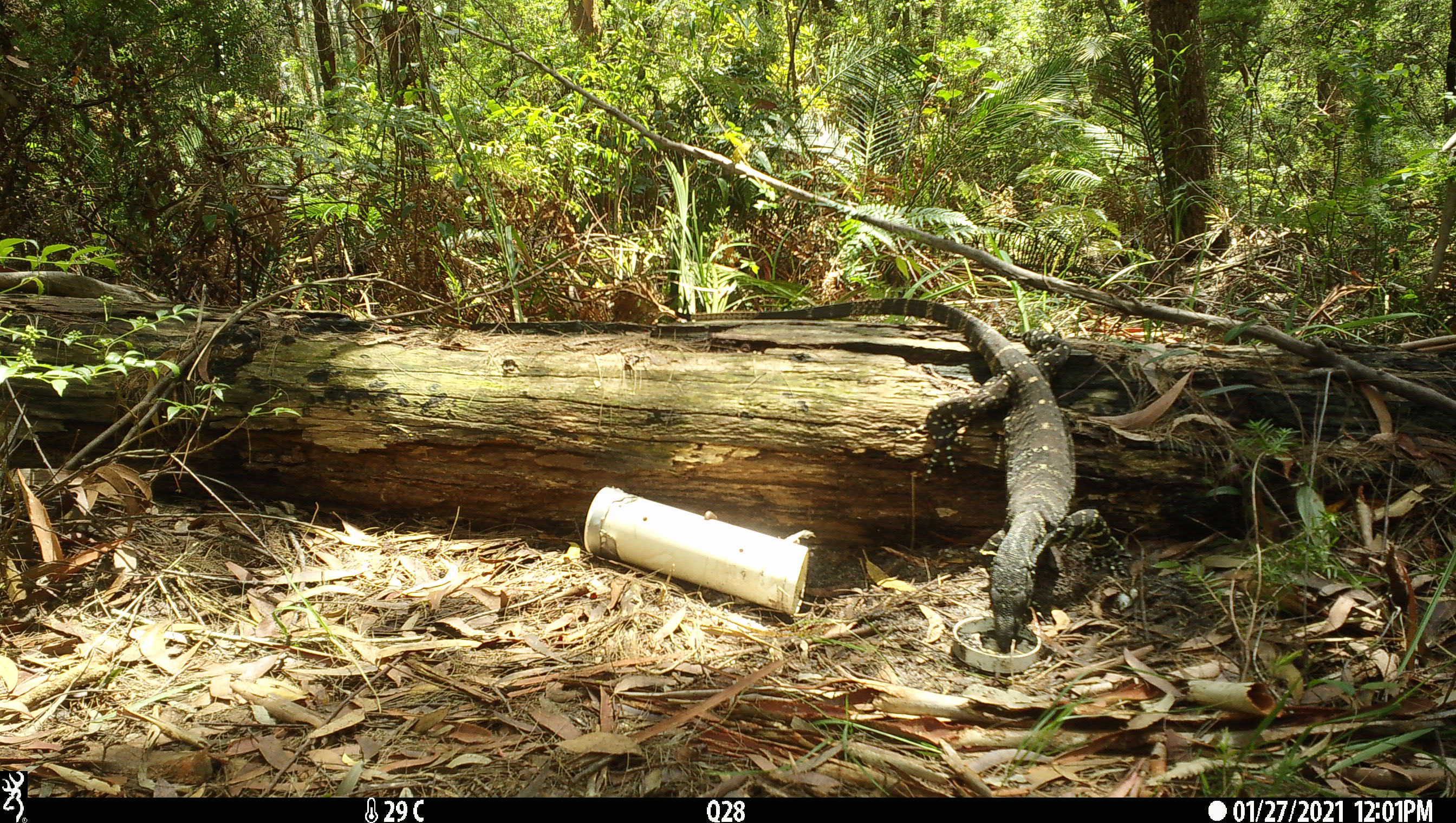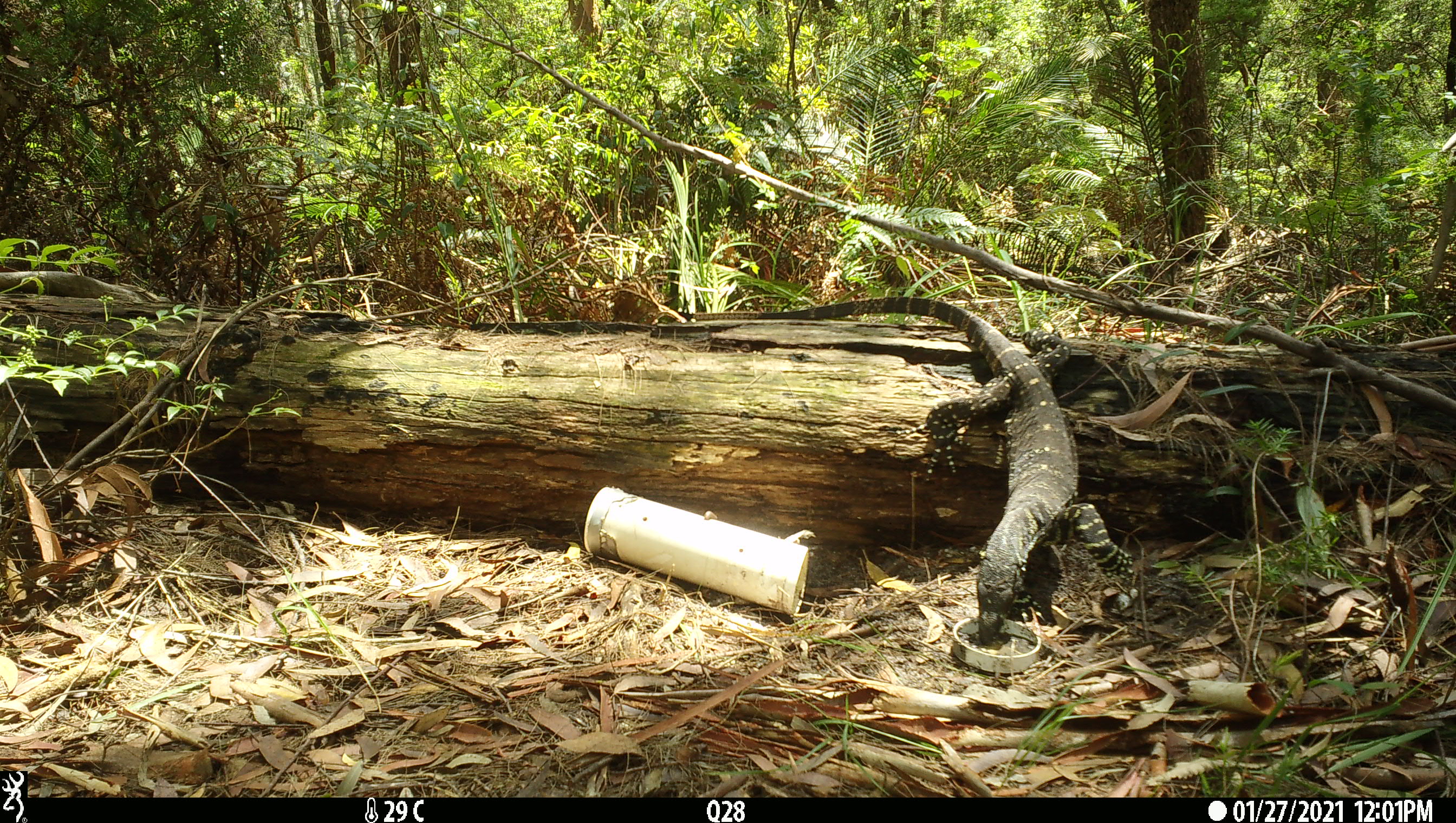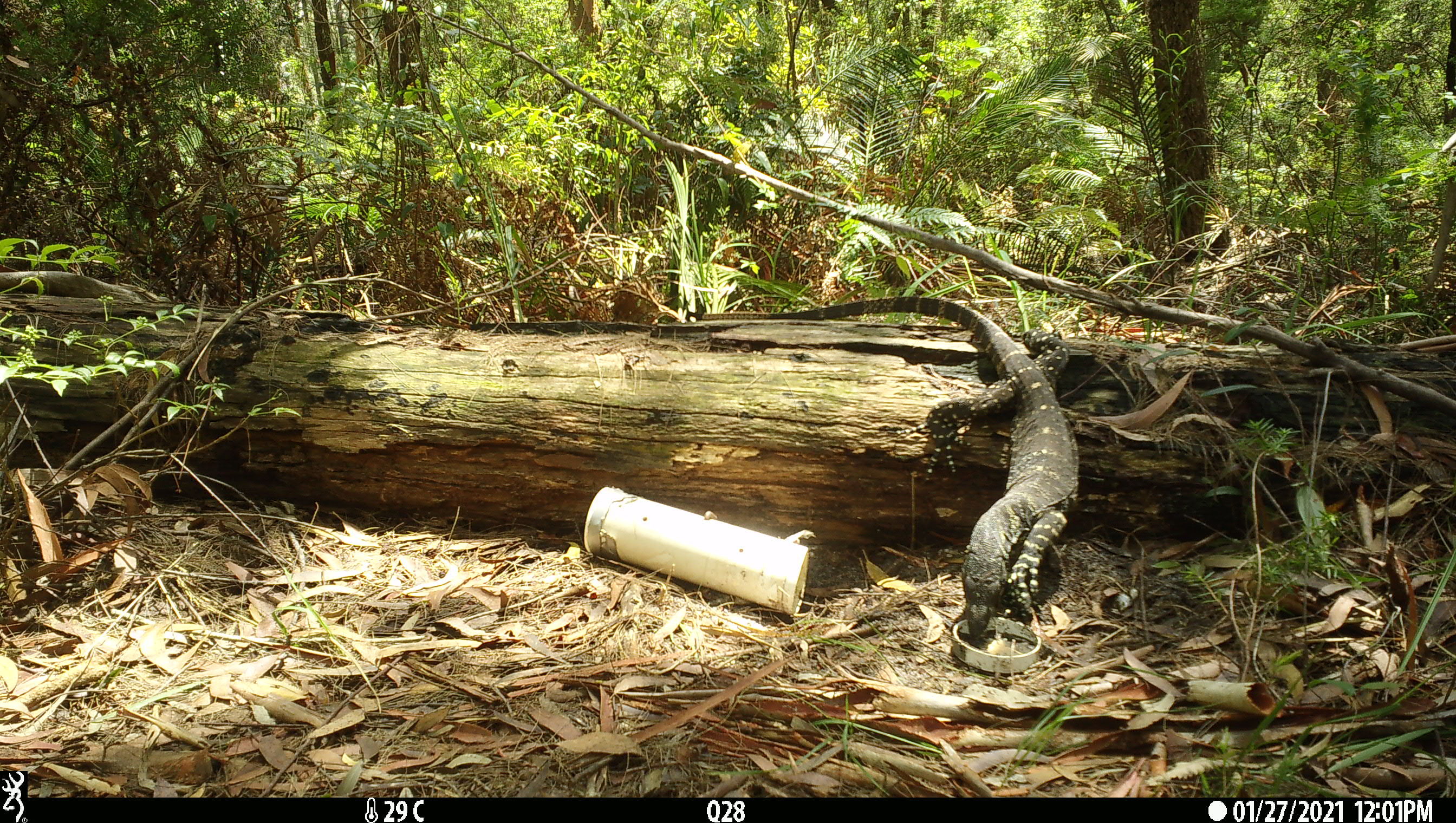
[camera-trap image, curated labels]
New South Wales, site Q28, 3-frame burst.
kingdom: Animalia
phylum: Chordata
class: Reptilia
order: Squamata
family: Varanidae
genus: Varanus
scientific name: Varanus varius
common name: lace monitor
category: goanna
Goanna (lace monitor) (Varanus varius).